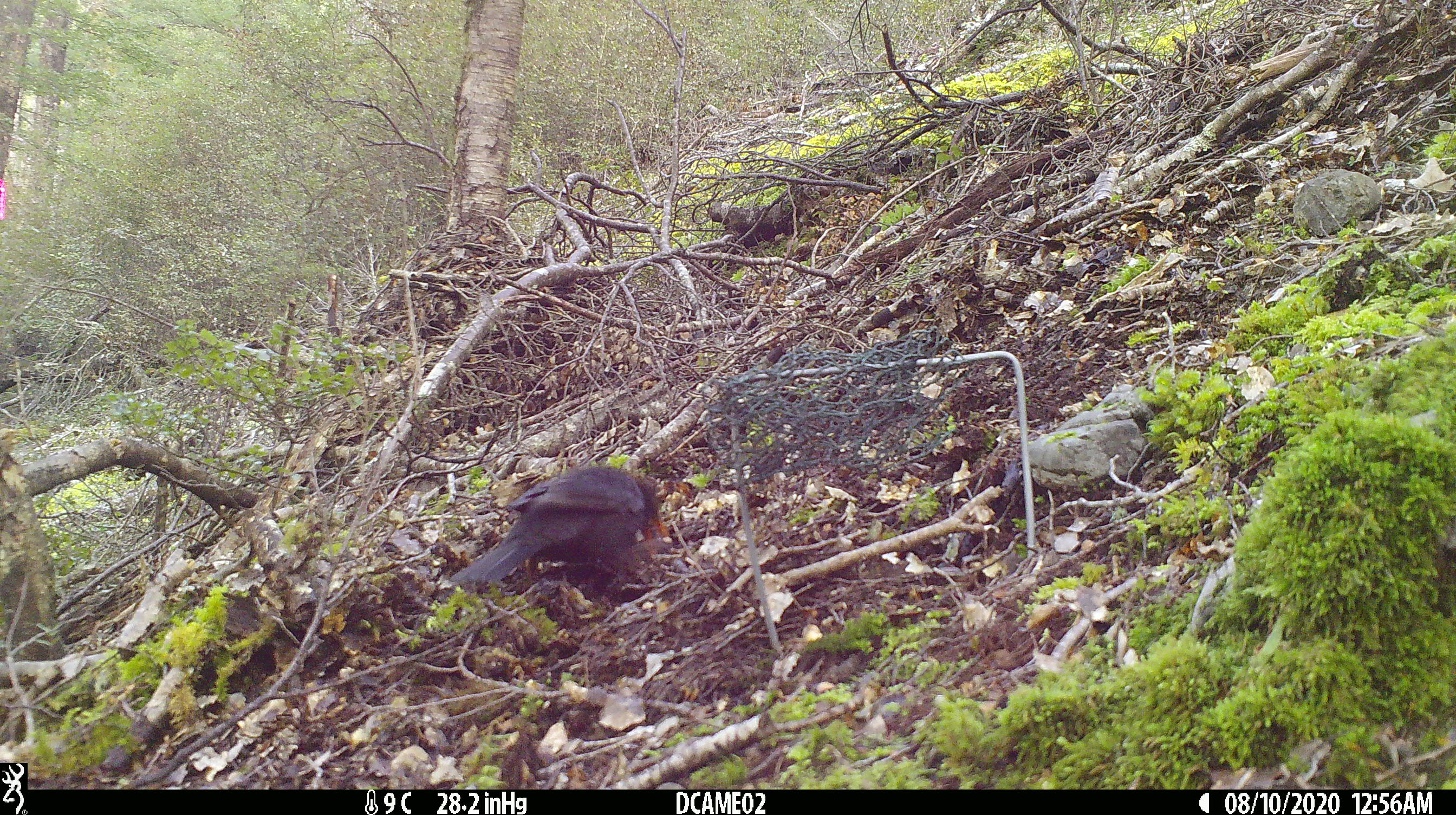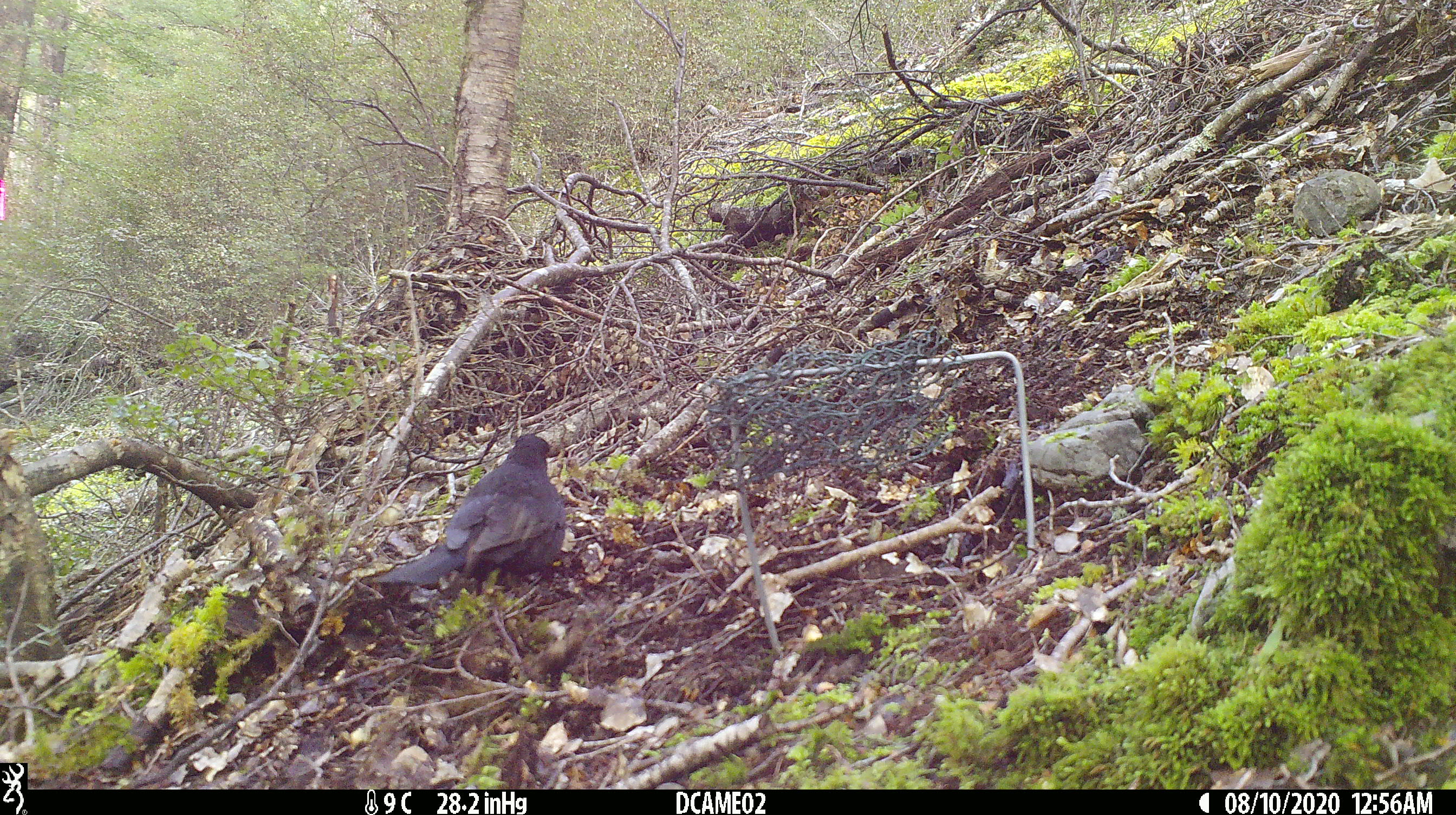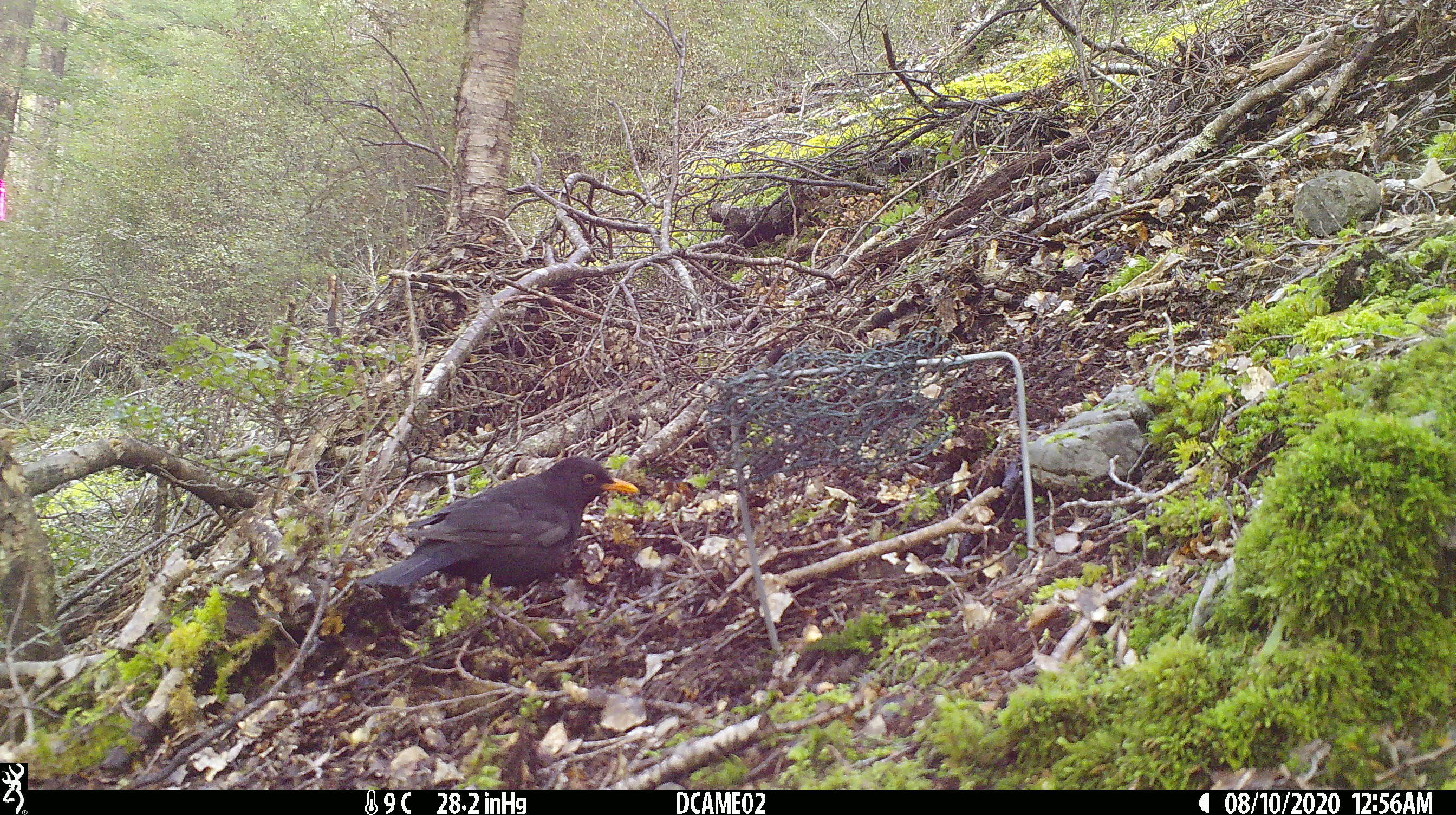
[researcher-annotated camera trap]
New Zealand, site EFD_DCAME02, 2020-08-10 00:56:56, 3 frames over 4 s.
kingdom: Animalia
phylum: Chordata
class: Aves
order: Passeriformes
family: Turdidae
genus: Turdus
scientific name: Turdus merula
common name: eurasian blackbird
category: blackbird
Blackbird (eurasian blackbird) (Turdus merula).